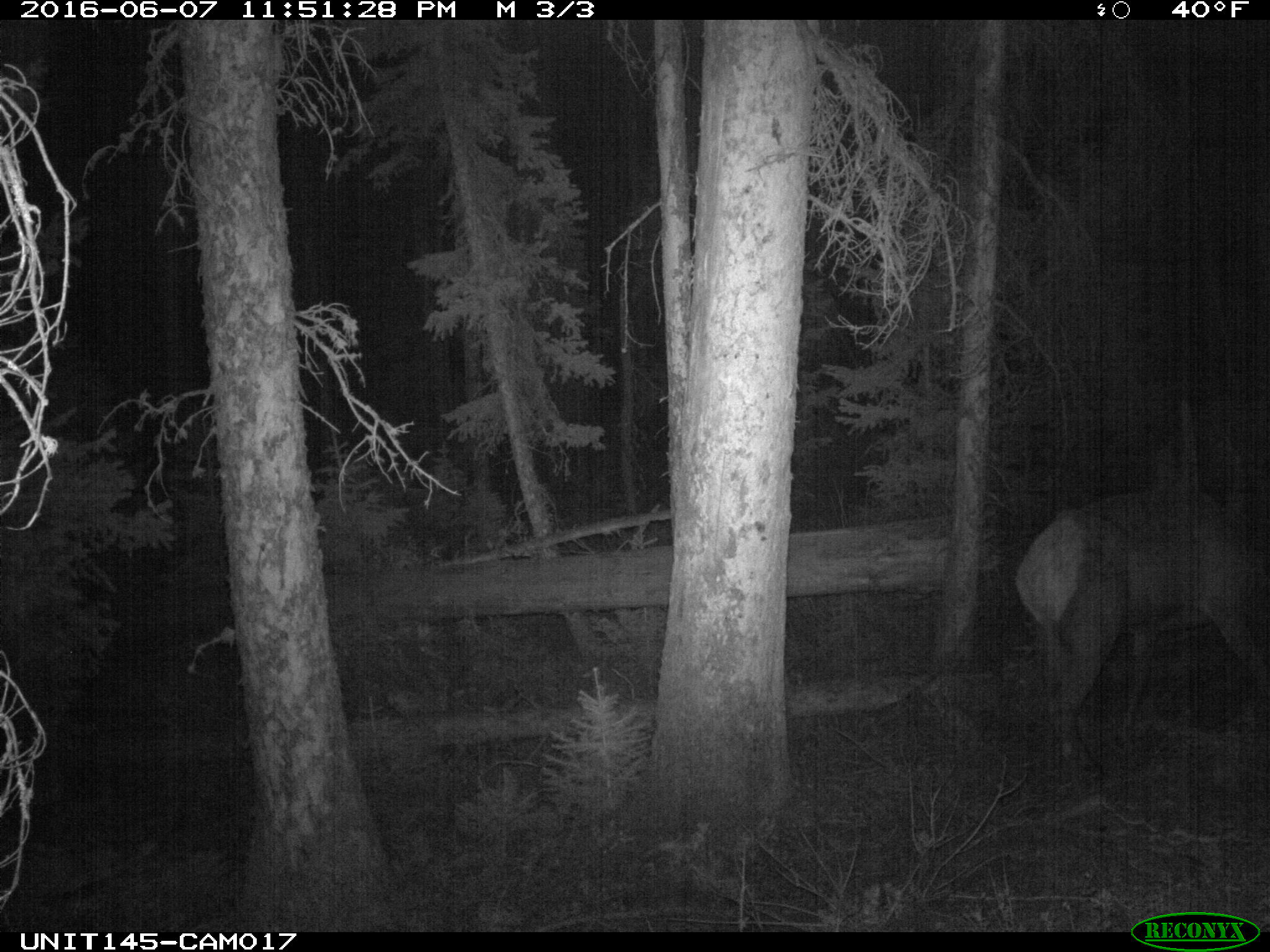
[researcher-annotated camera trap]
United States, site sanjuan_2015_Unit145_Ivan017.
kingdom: Animalia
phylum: Chordata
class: Mammalia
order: Artiodactyla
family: Cervidae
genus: Cervus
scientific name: Cervus elaphus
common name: red deer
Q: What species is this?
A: Cervus elaphus (red deer).